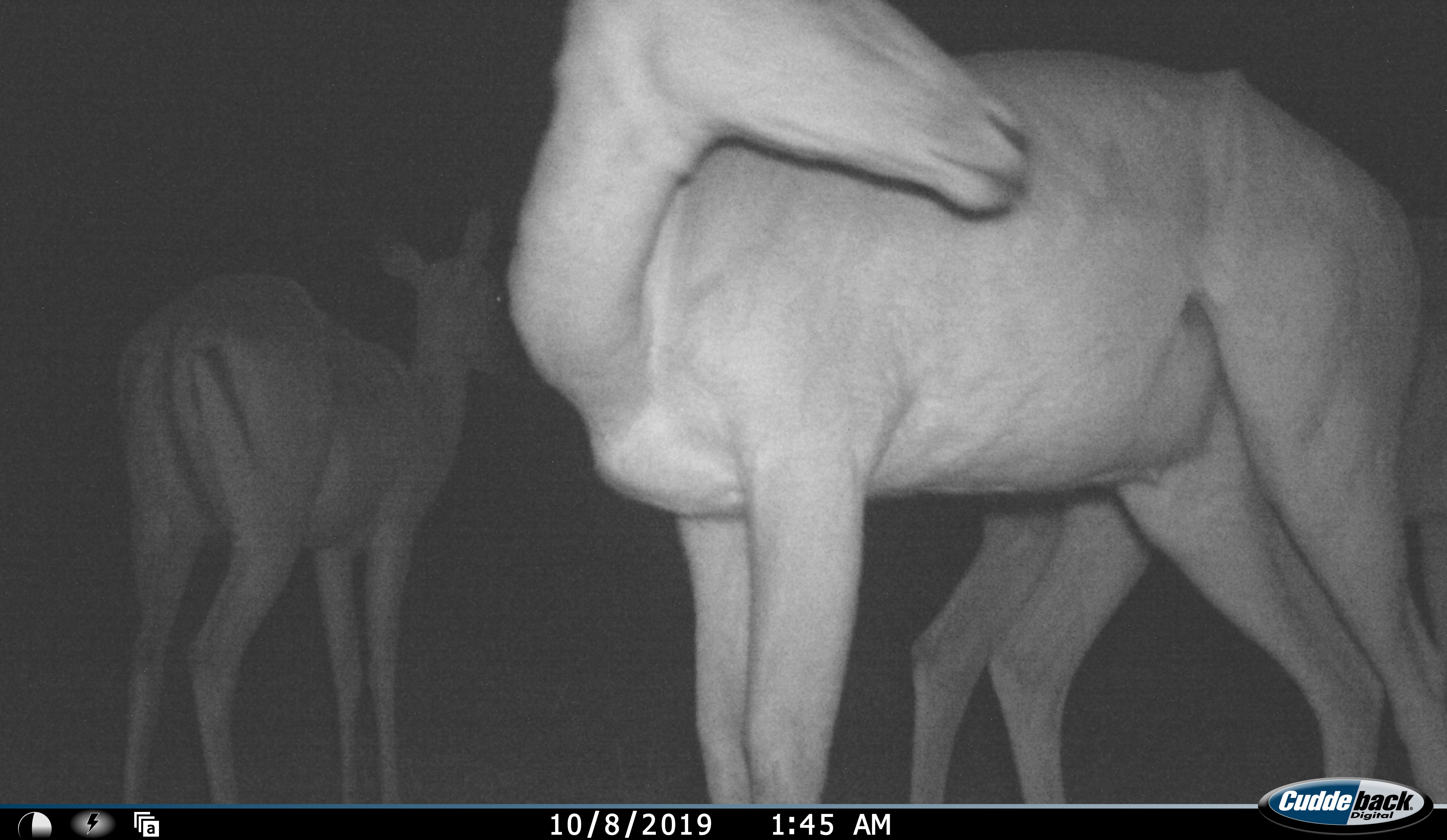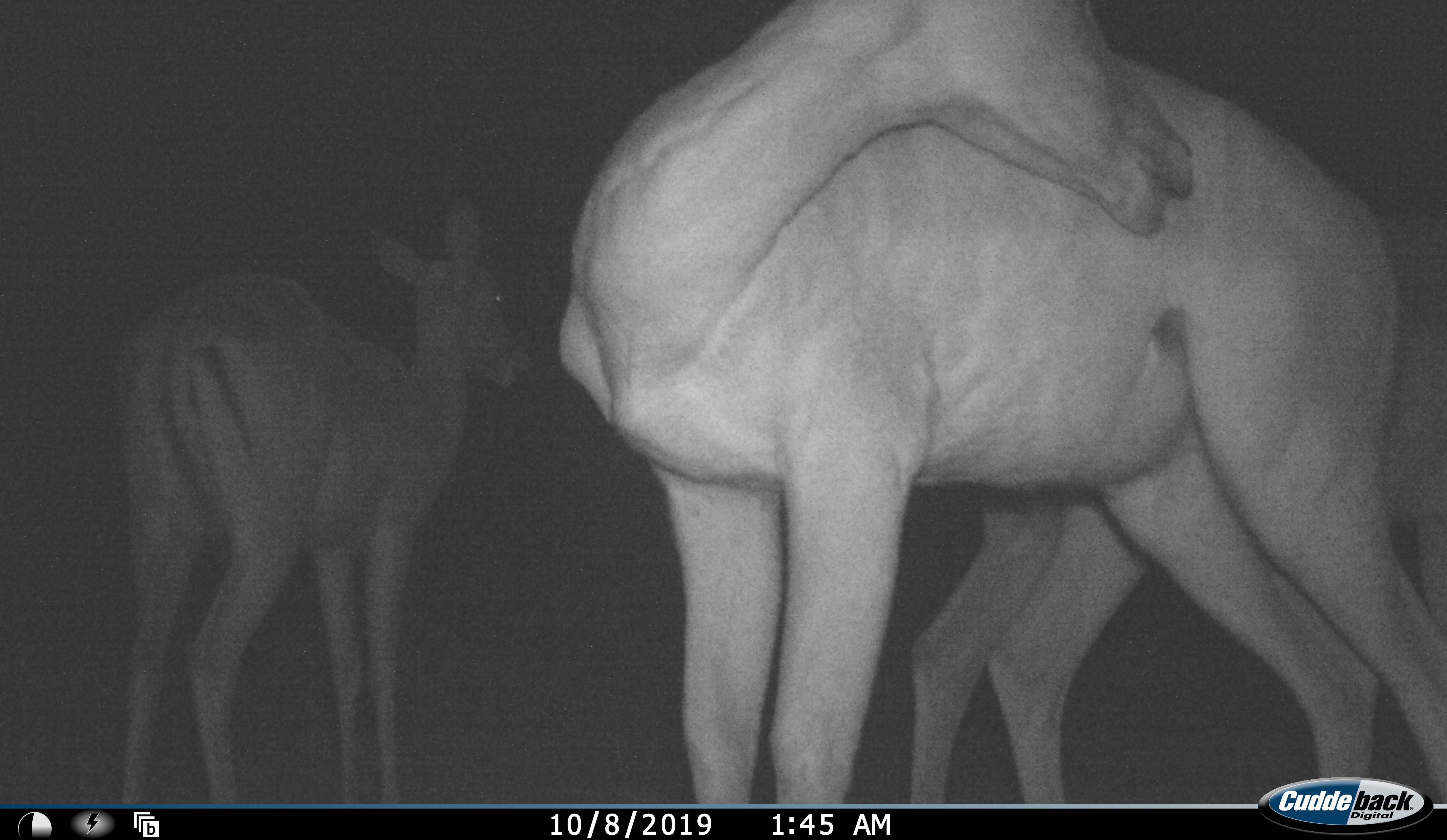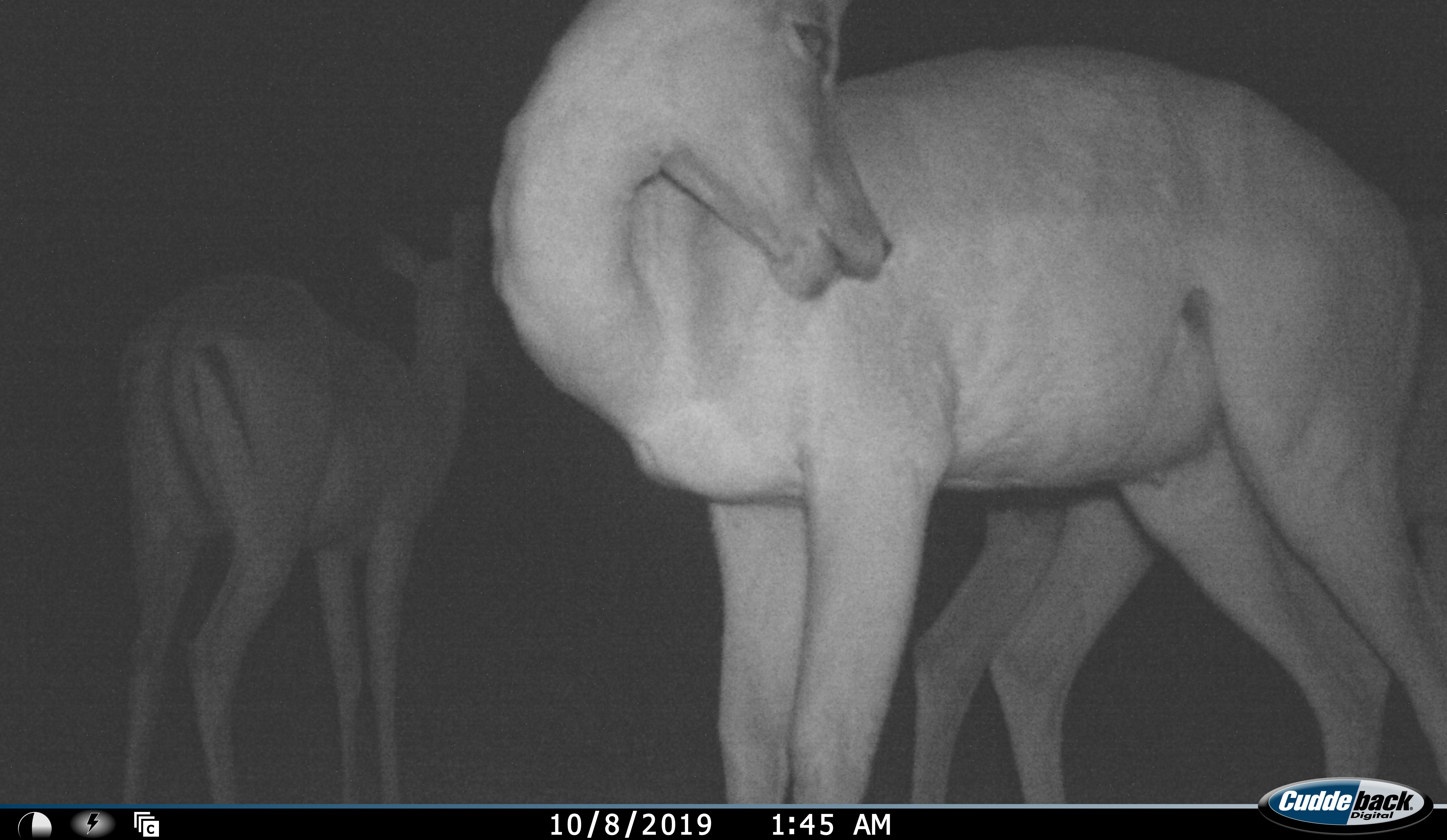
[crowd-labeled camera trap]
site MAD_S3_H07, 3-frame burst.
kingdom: Animalia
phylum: Chordata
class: Mammalia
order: Artiodactyla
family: Bovidae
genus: Aepyceros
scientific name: Aepyceros melampus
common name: impala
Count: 2.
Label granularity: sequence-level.